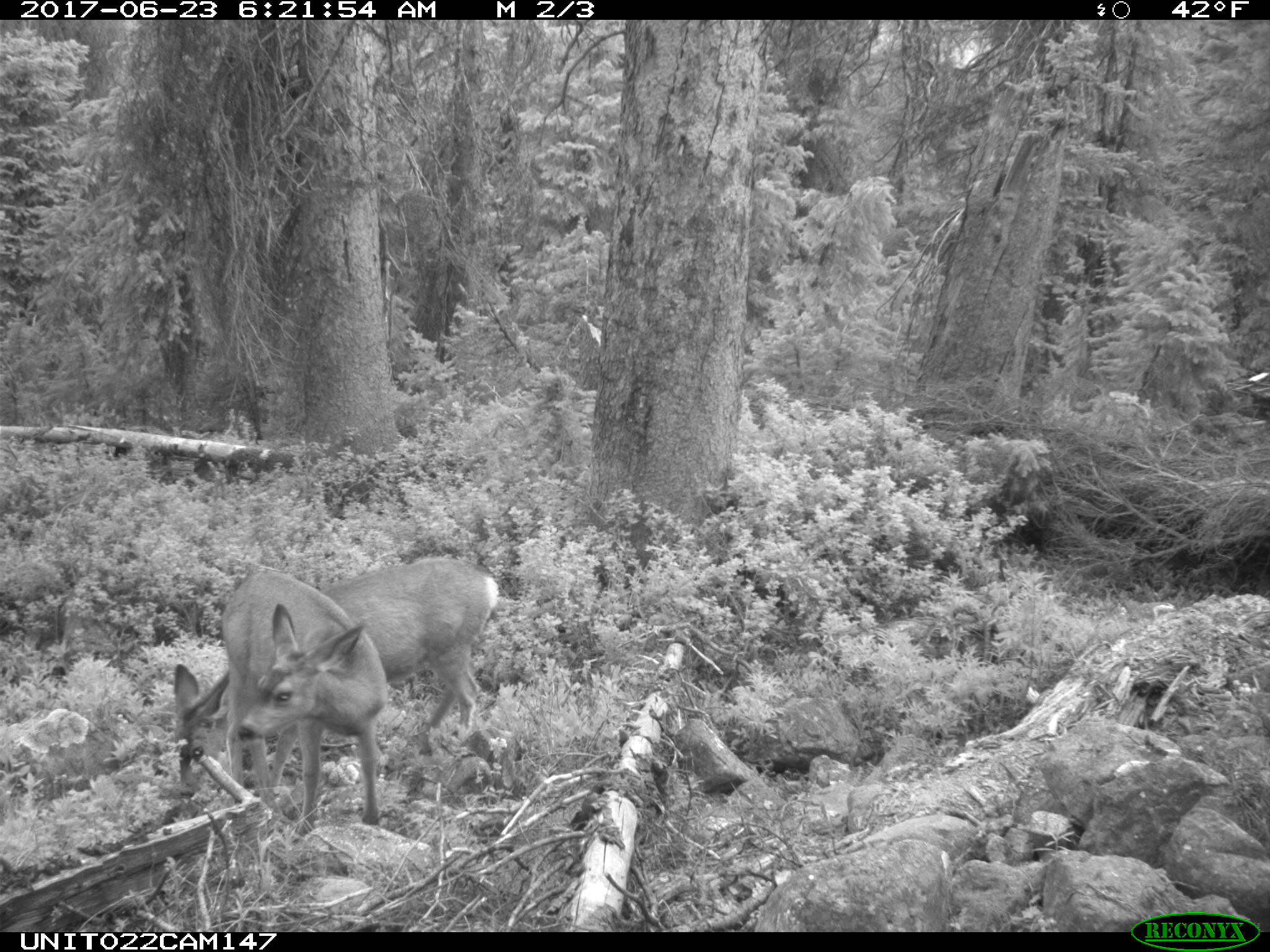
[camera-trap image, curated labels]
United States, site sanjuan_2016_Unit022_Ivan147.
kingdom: Animalia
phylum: Chordata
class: Mammalia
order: Artiodactyla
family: Cervidae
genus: Odocoileus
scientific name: Odocoileus hemionus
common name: mule deer